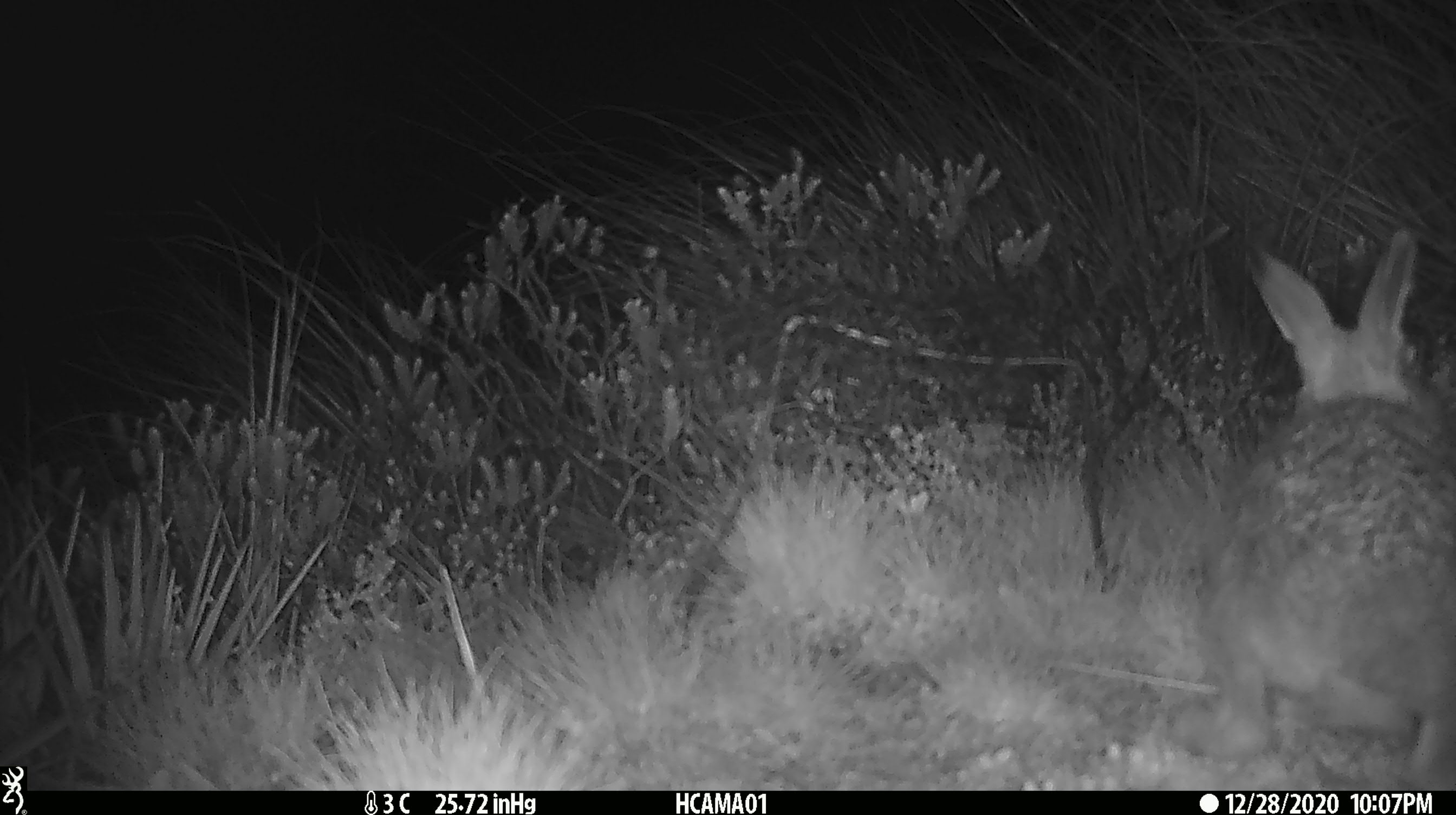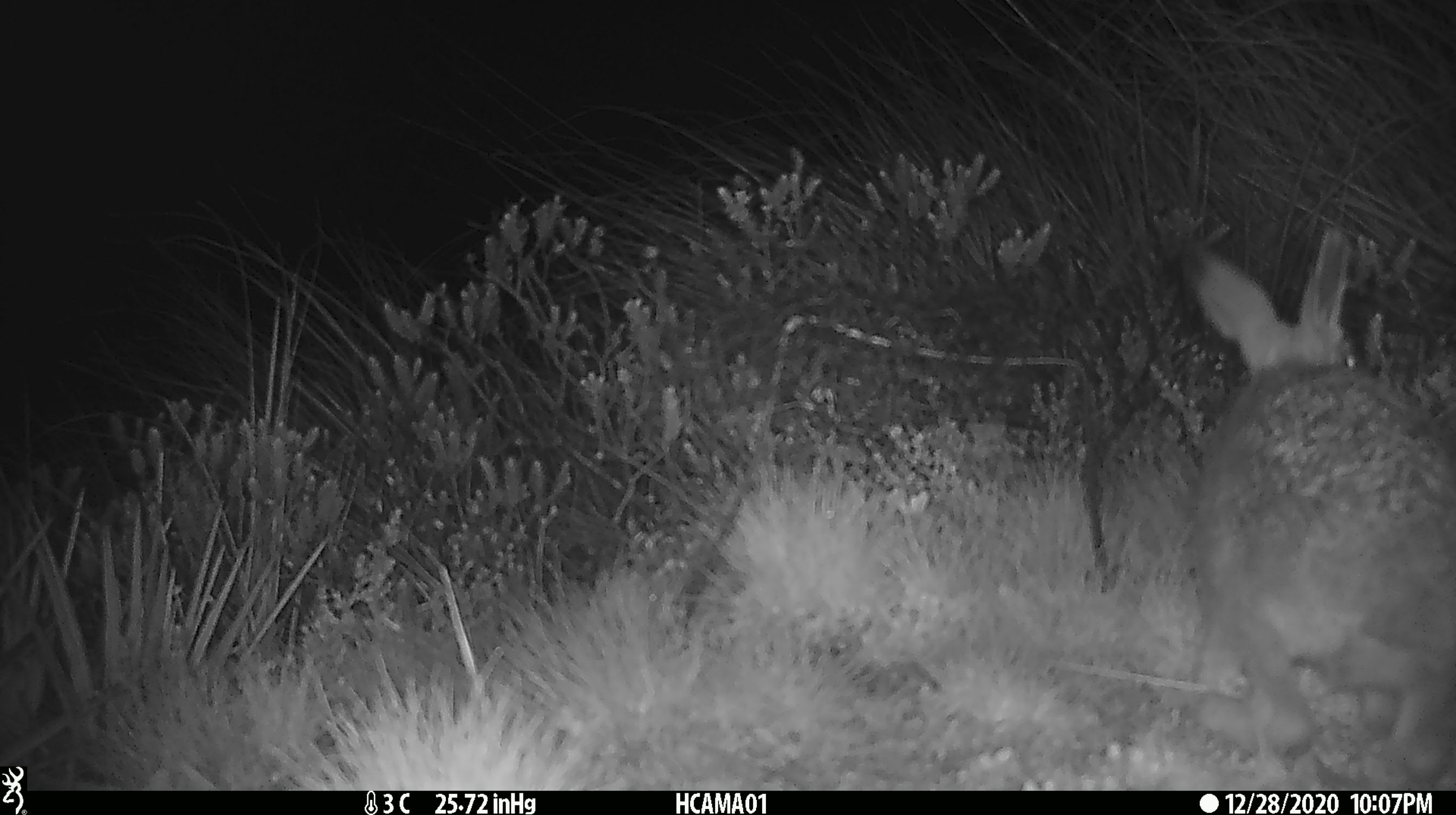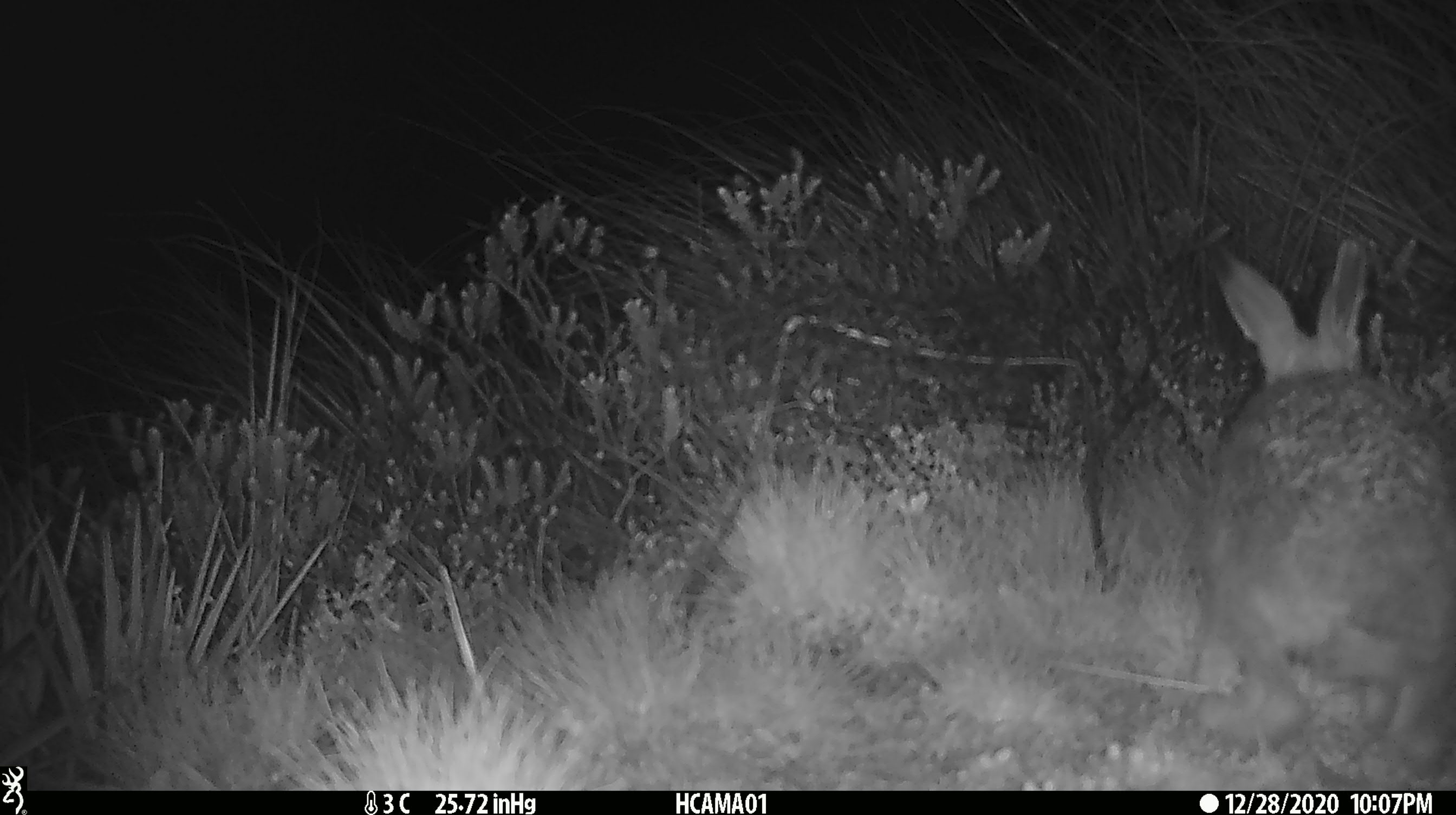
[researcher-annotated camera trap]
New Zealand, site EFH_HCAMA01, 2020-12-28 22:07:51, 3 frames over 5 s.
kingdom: Animalia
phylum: Chordata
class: Mammalia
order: Lagomorpha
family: Leporidae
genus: Oryctolagus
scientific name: Oryctolagus cuniculus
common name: european rabbit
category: rabbit